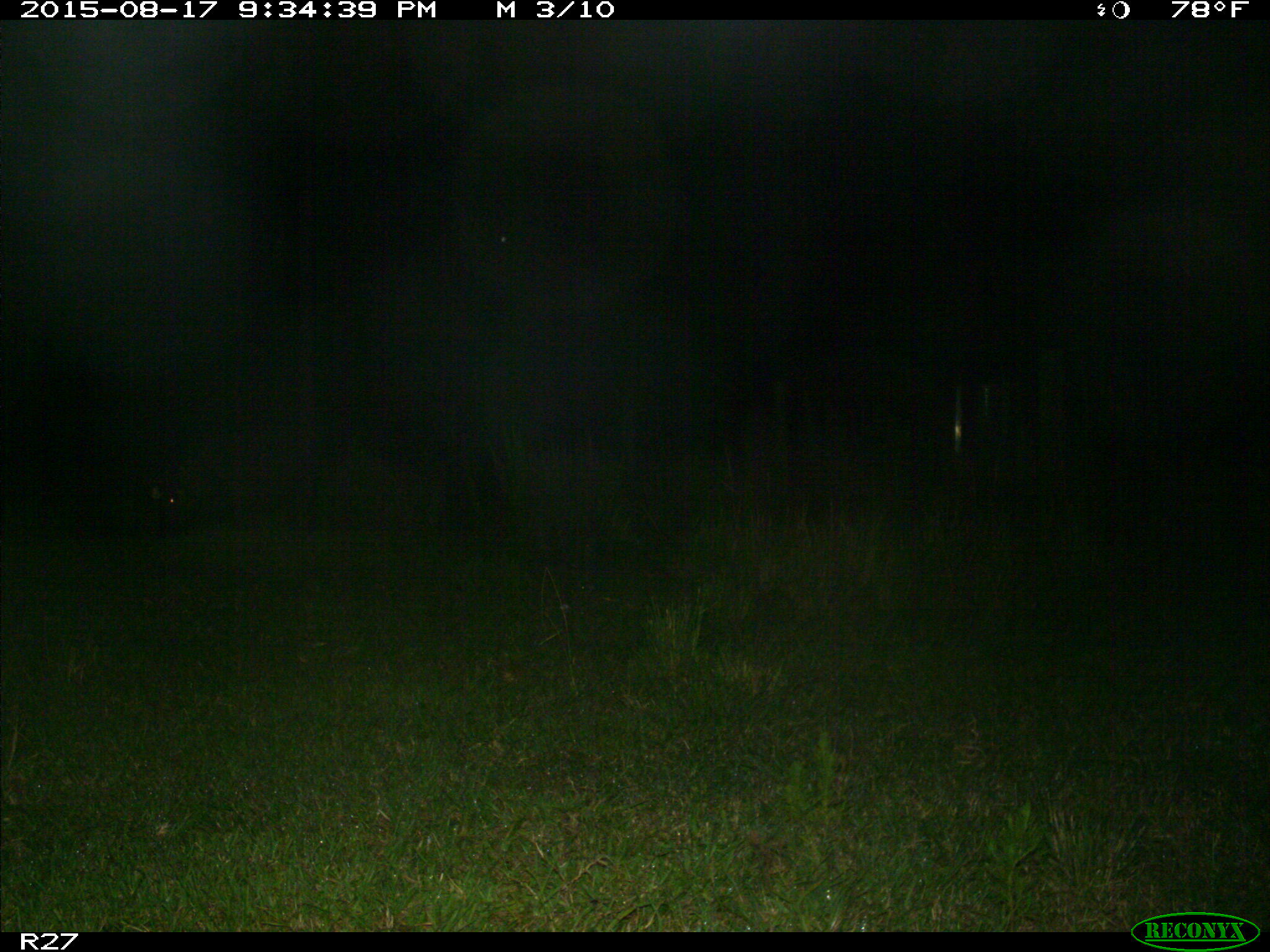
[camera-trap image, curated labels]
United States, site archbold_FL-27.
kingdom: Animalia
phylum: Chordata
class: Mammalia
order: Artiodactyla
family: Suidae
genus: Sus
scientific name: Sus scrofa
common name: wild boar